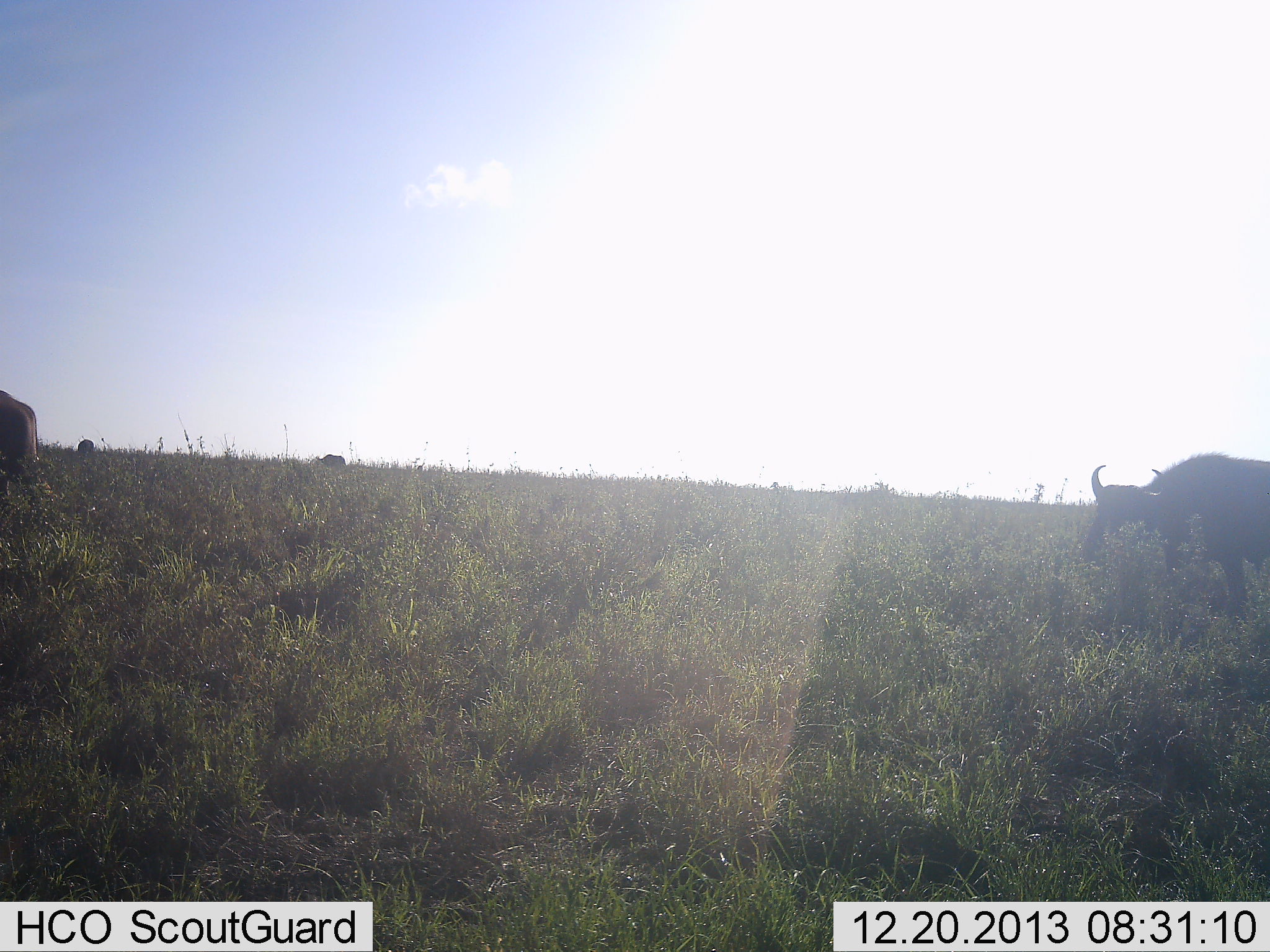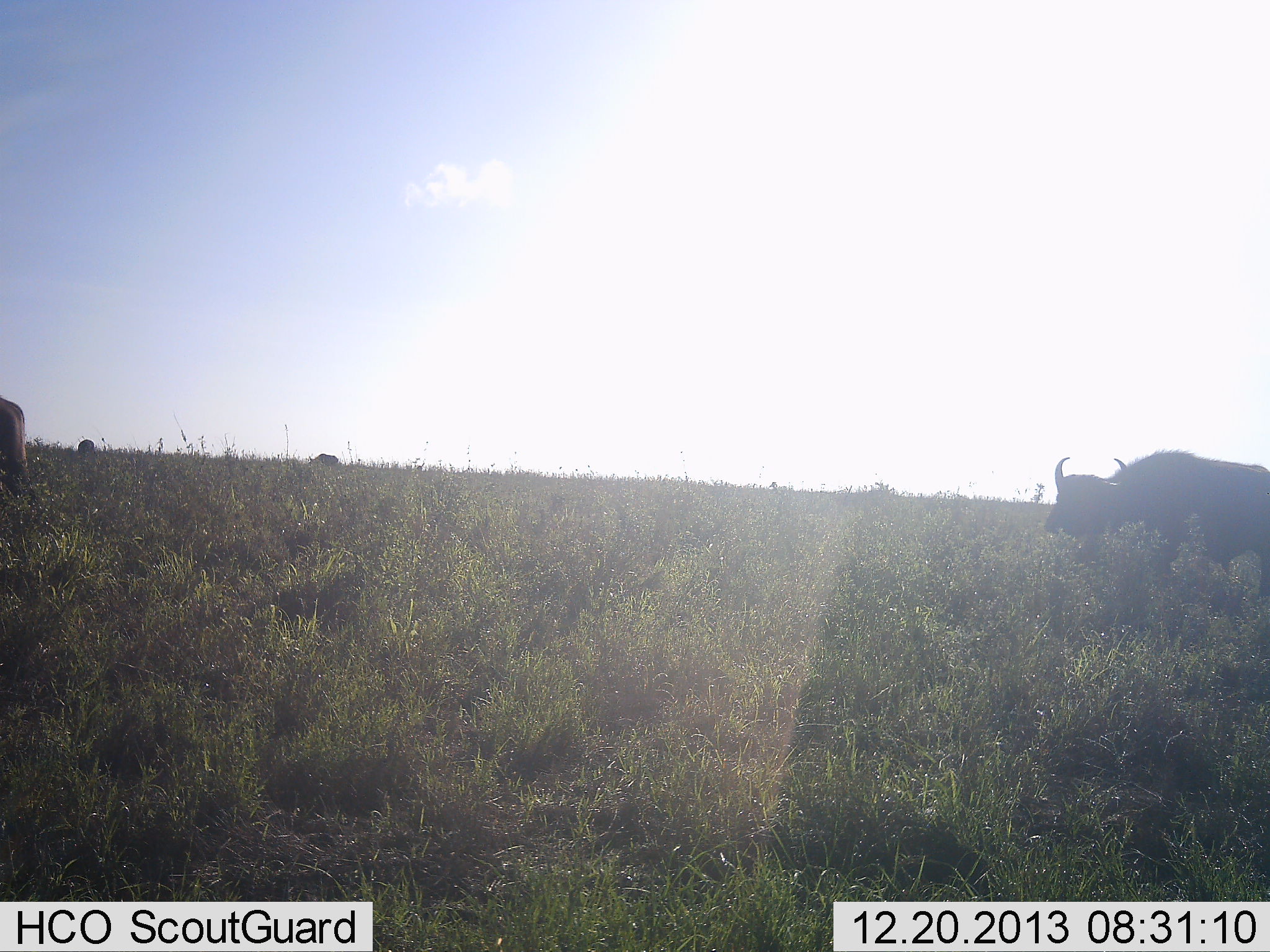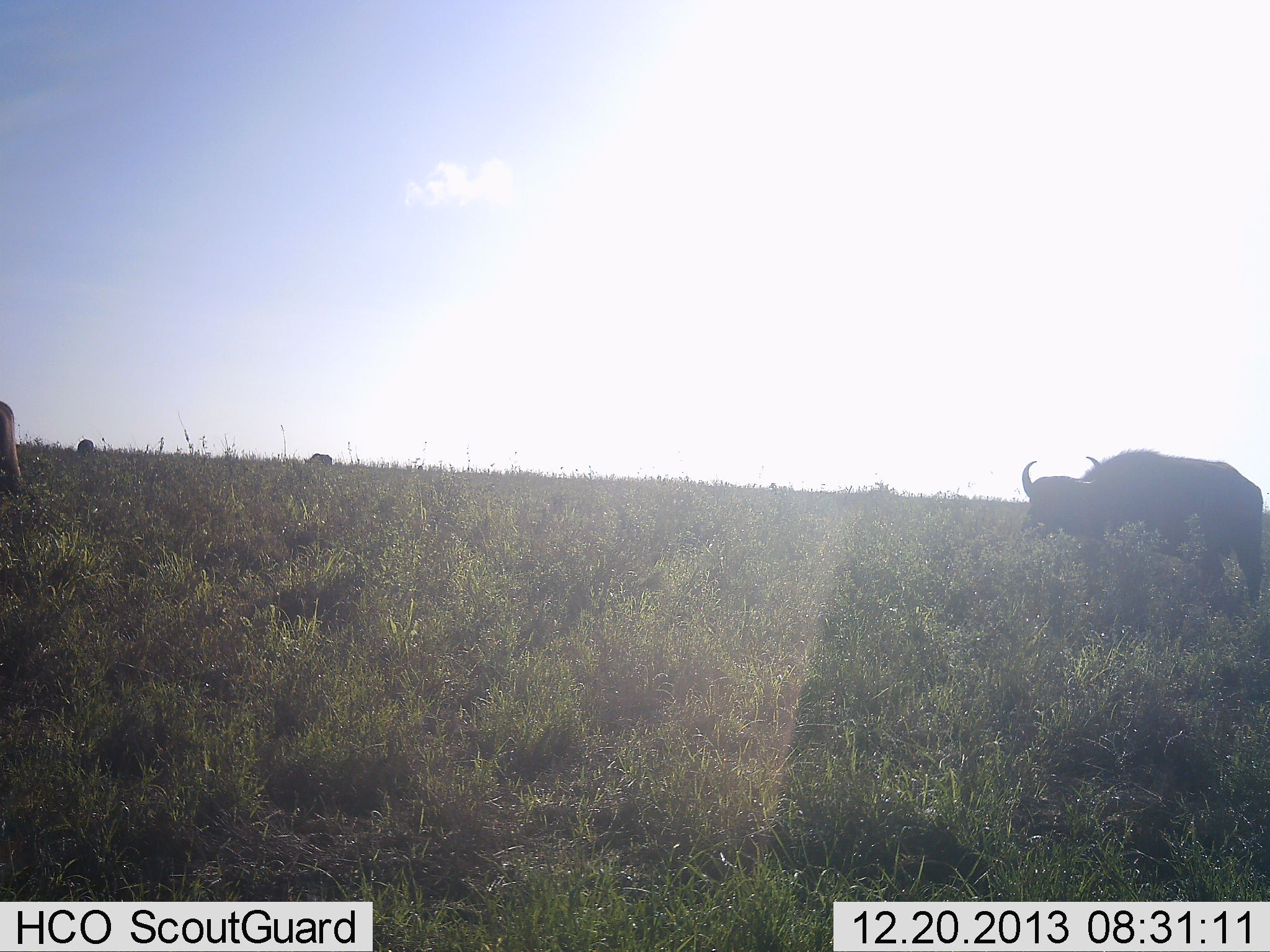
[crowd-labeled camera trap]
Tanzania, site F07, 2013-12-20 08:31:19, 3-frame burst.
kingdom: Animalia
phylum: Chordata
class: Mammalia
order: Artiodactyla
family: Bovidae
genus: Syncerus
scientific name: Syncerus caffer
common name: cape buffalo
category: buffalo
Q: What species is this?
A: Buffalo (cape buffalo) (Syncerus caffer).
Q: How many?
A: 4.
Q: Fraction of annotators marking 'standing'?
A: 20%.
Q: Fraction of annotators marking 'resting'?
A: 0%.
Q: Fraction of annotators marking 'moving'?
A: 70%.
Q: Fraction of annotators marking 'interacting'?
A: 0%.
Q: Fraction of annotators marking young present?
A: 0%.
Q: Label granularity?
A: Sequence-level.